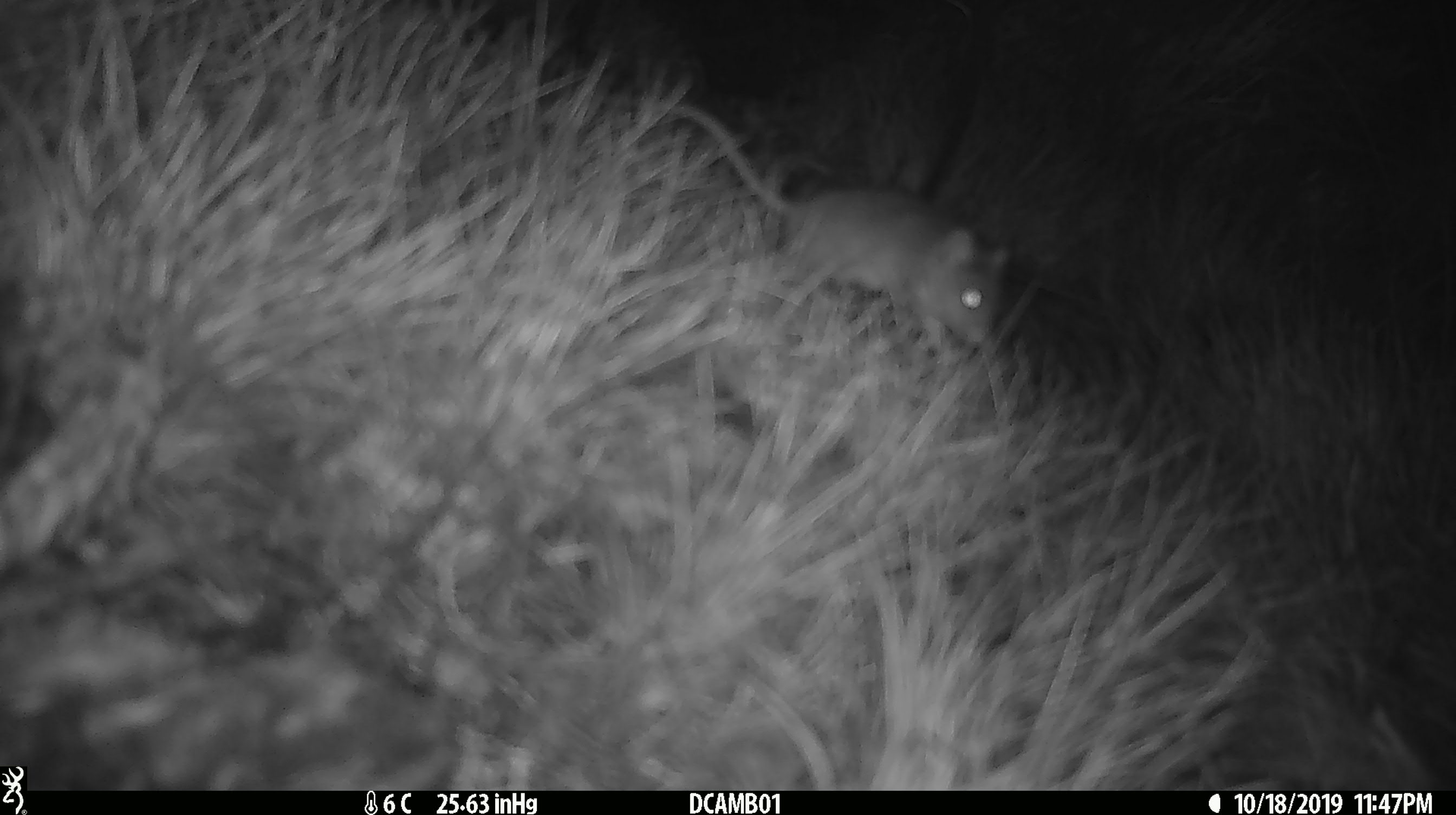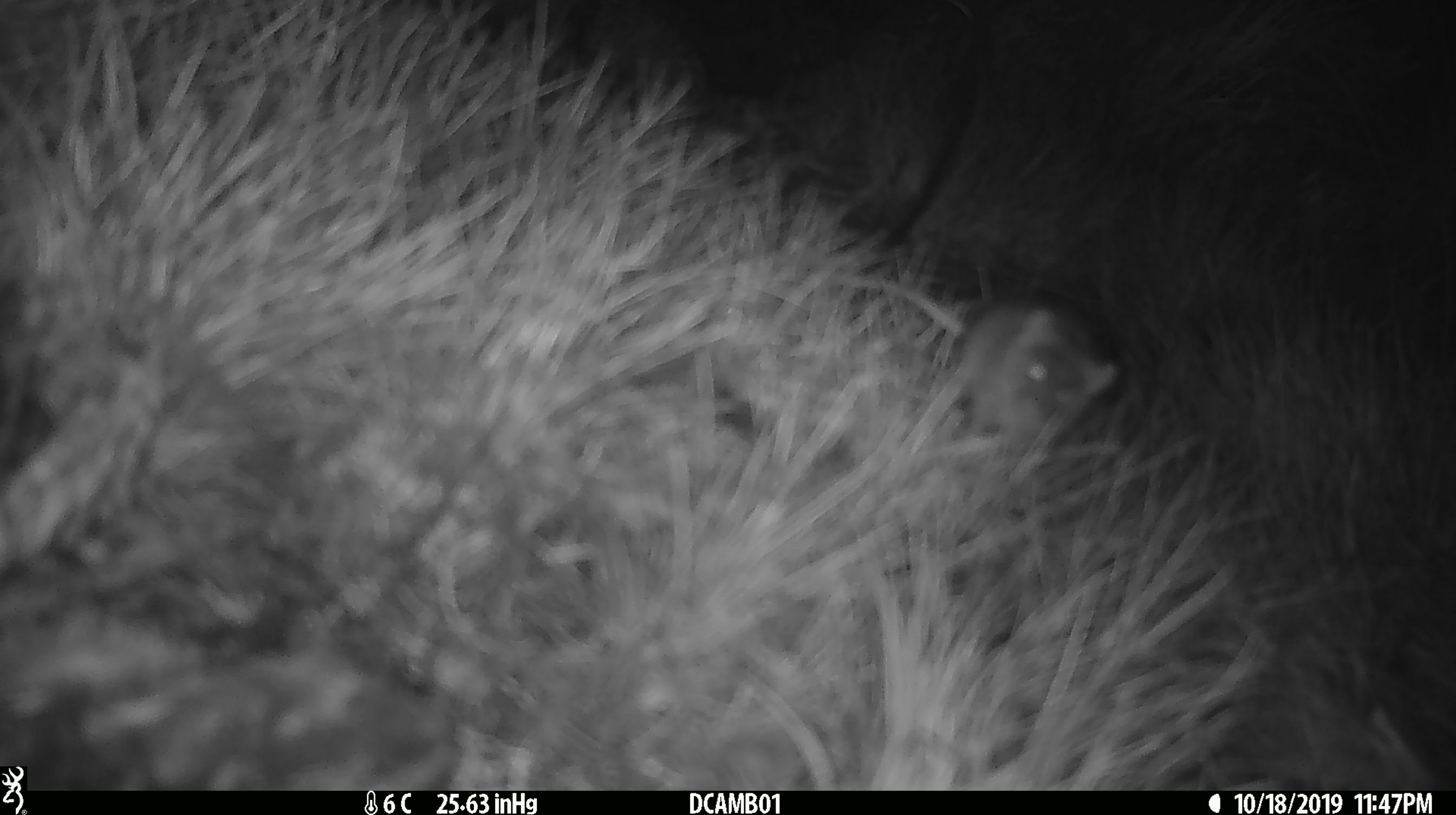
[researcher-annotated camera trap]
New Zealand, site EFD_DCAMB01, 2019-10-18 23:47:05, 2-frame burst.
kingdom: Animalia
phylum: Chordata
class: Mammalia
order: Rodentia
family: Muridae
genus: Mus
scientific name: Mus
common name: mouse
Mouse (Mus).